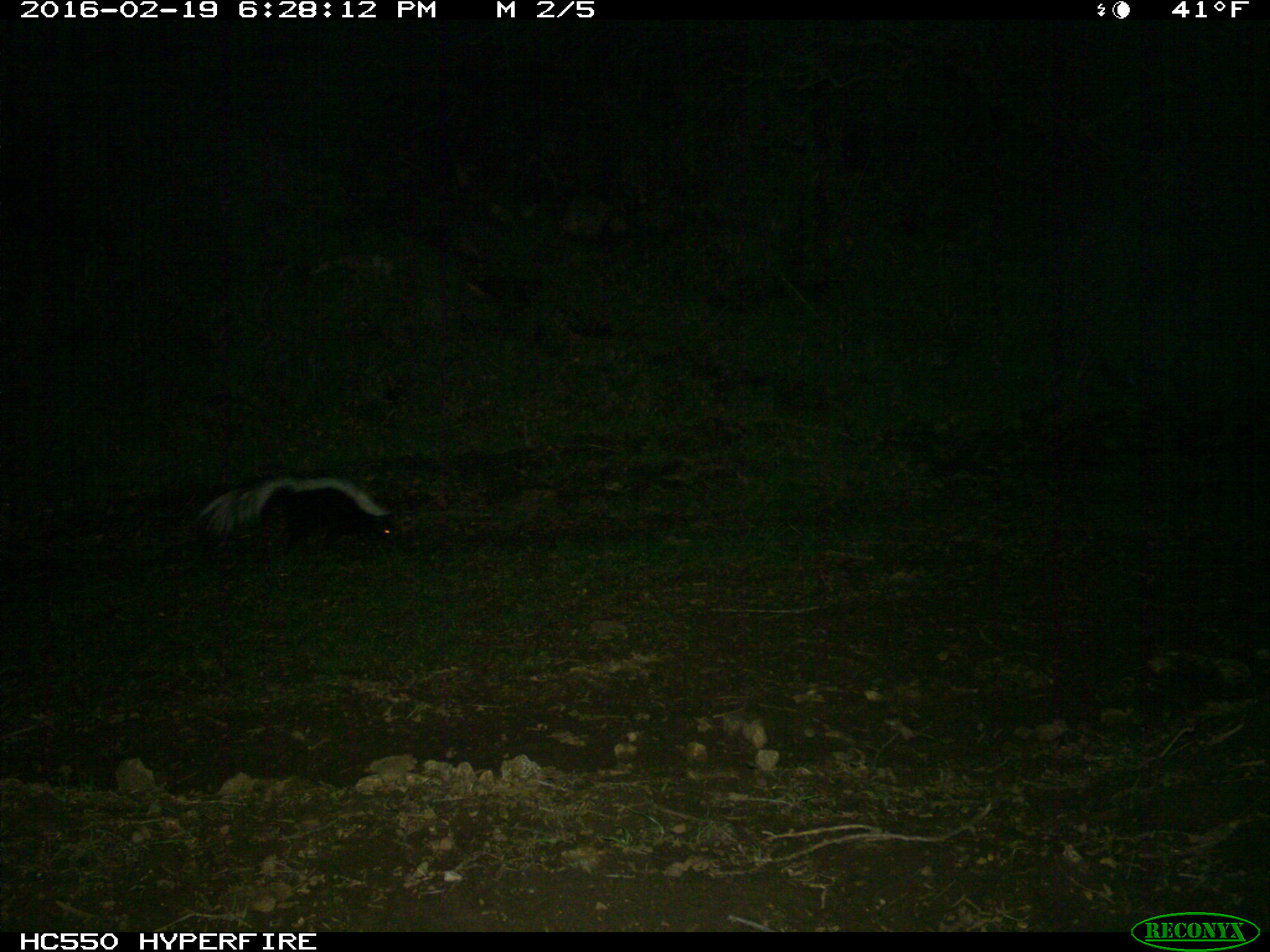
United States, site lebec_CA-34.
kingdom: Animalia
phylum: Chordata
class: Mammalia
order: Carnivora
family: Mephitidae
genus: Mephitis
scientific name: Mephitis mephitis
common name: striped skunk